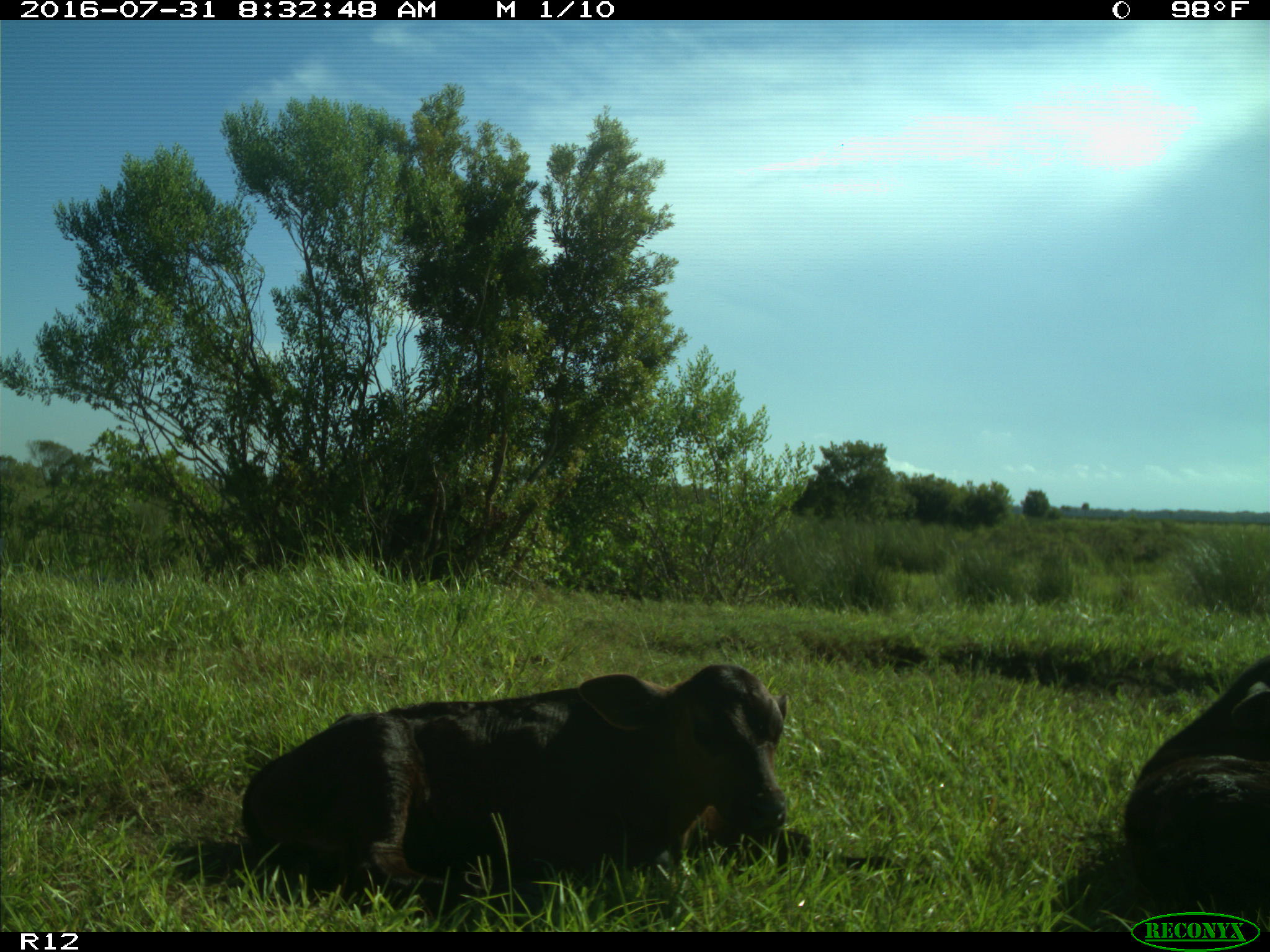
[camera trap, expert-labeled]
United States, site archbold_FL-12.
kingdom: Animalia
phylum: Chordata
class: Mammalia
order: Artiodactyla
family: Bovidae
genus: Bos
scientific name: Bos taurus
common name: domestic cow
Bos taurus (domestic cow).